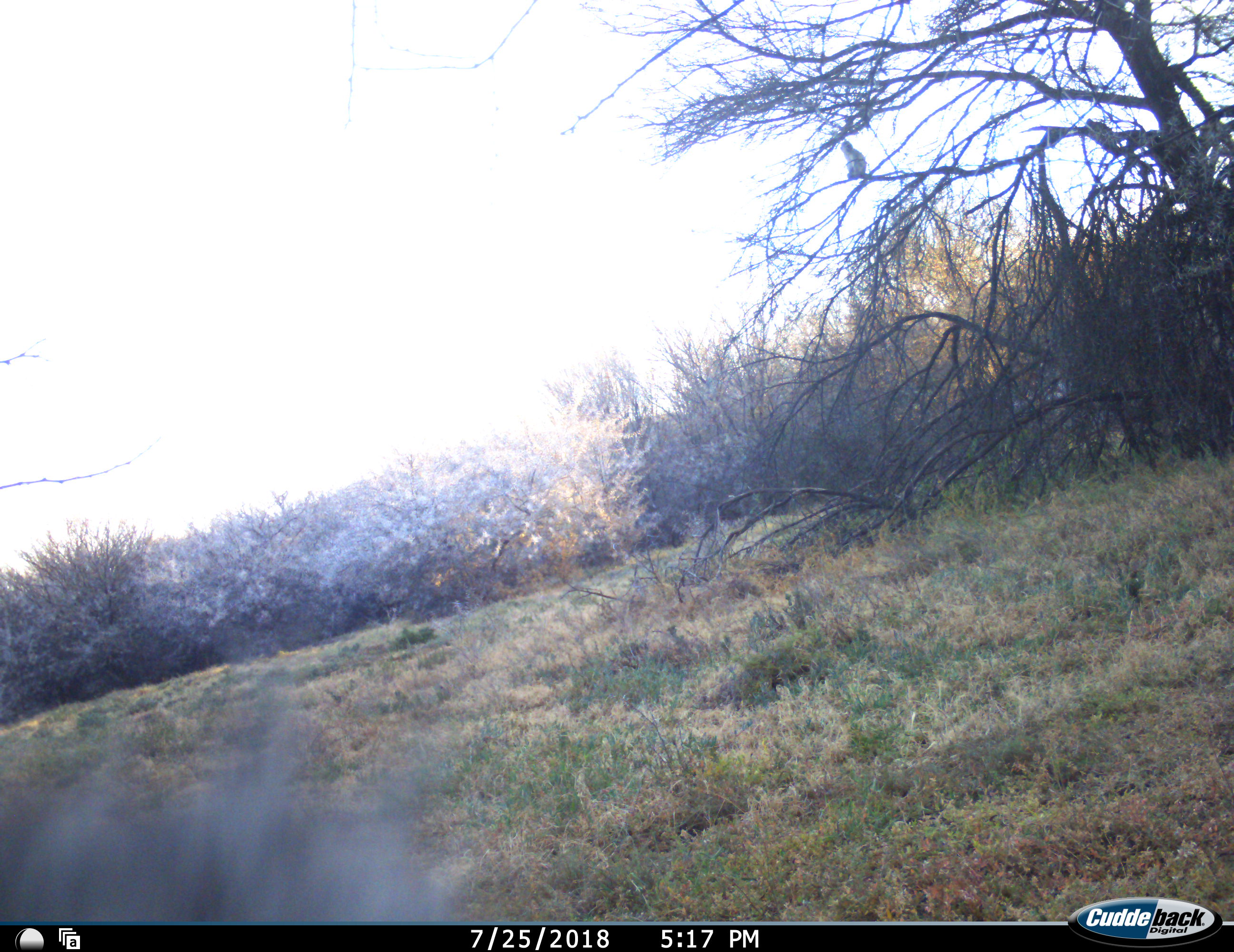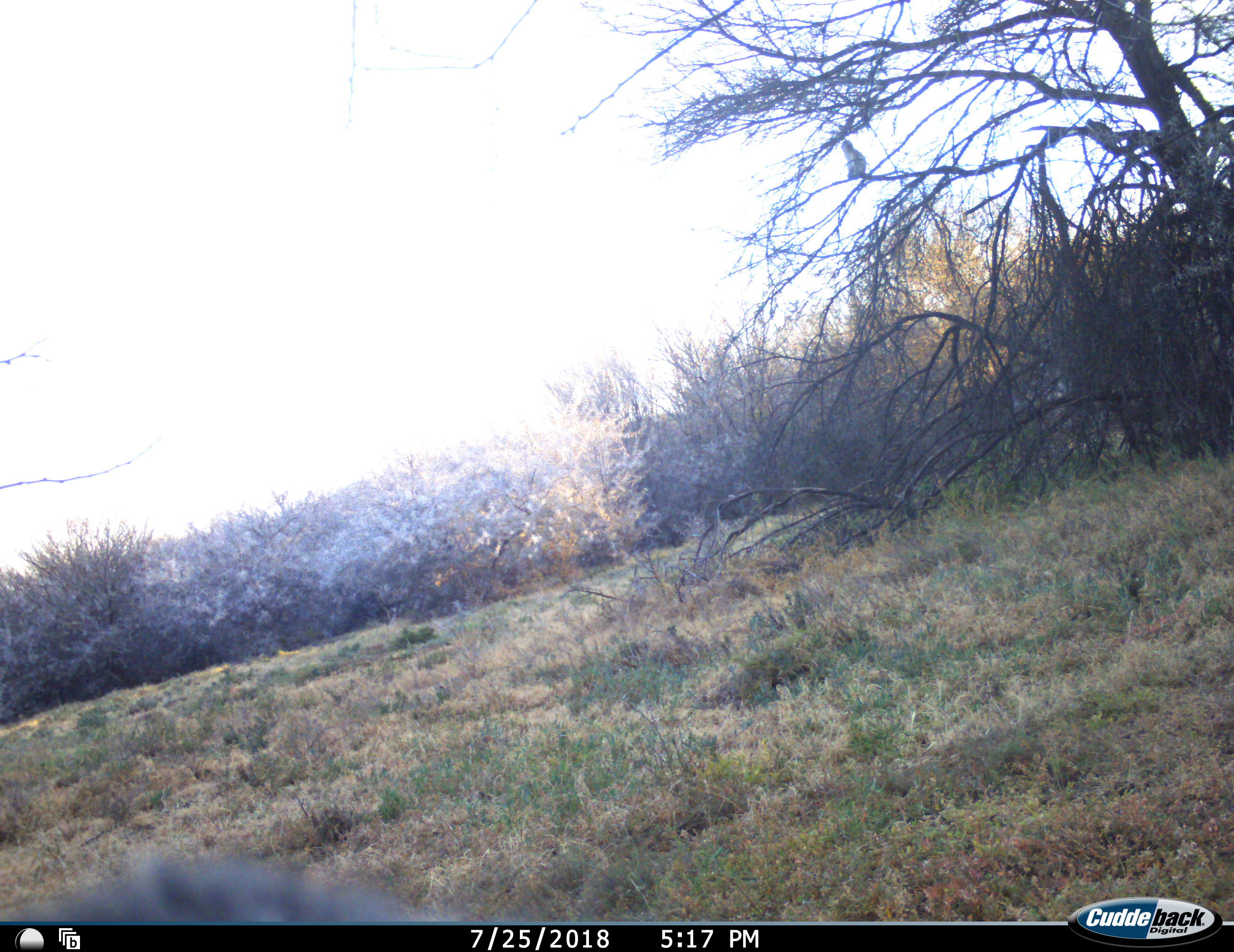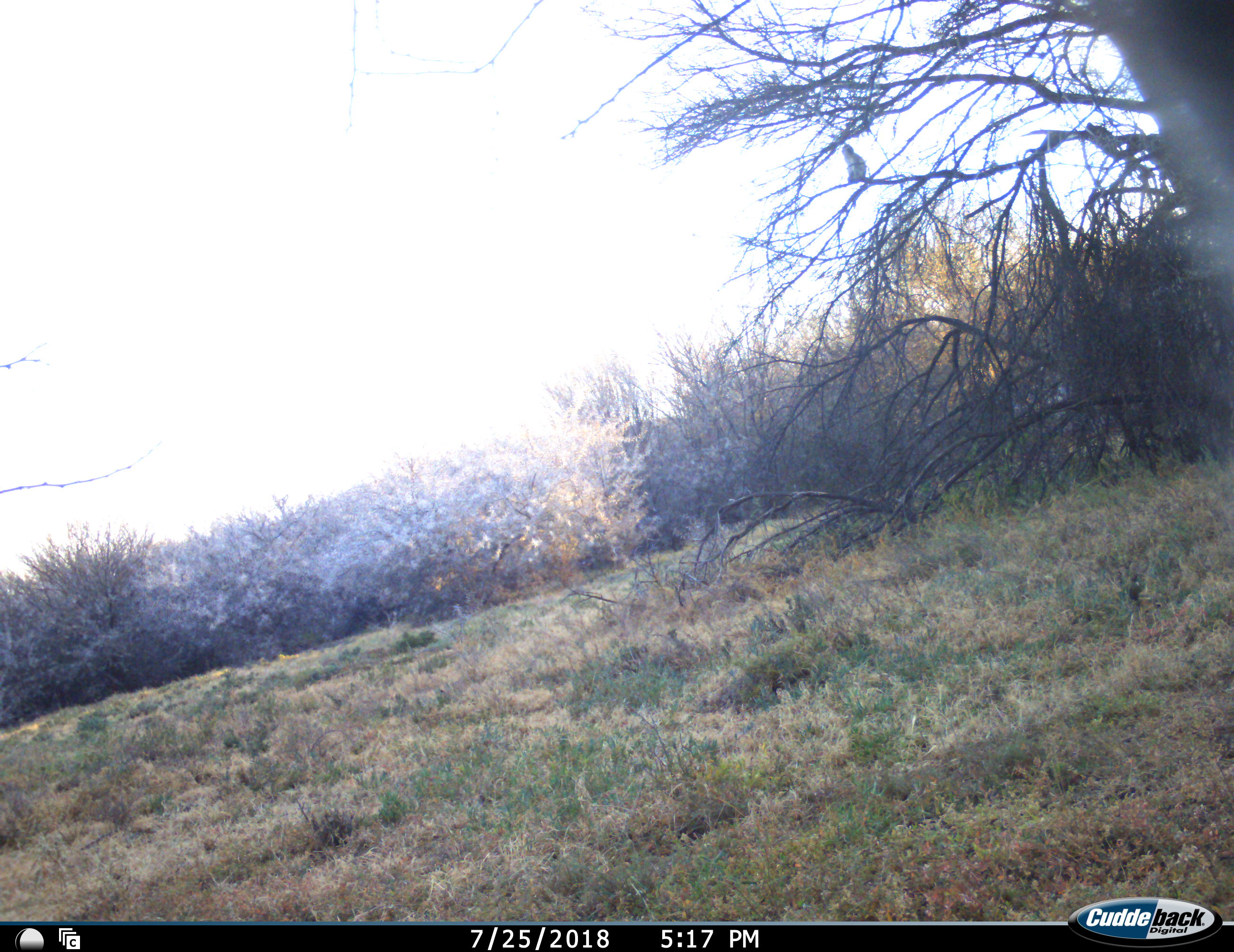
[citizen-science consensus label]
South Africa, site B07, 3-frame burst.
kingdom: Animalia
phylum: Chordata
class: Mammalia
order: Primates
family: Cercopithecidae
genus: Chlorocebus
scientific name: Chlorocebus pygerythrus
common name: vervet monkey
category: monkeyvervet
Monkeyvervet (vervet monkey) (Chlorocebus pygerythrus), count 2. Behavior (volunteer vote fractions): standing 20%, resting 80%, moving 60%, interacting 20%. Young present (vote fraction): 20%. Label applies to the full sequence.